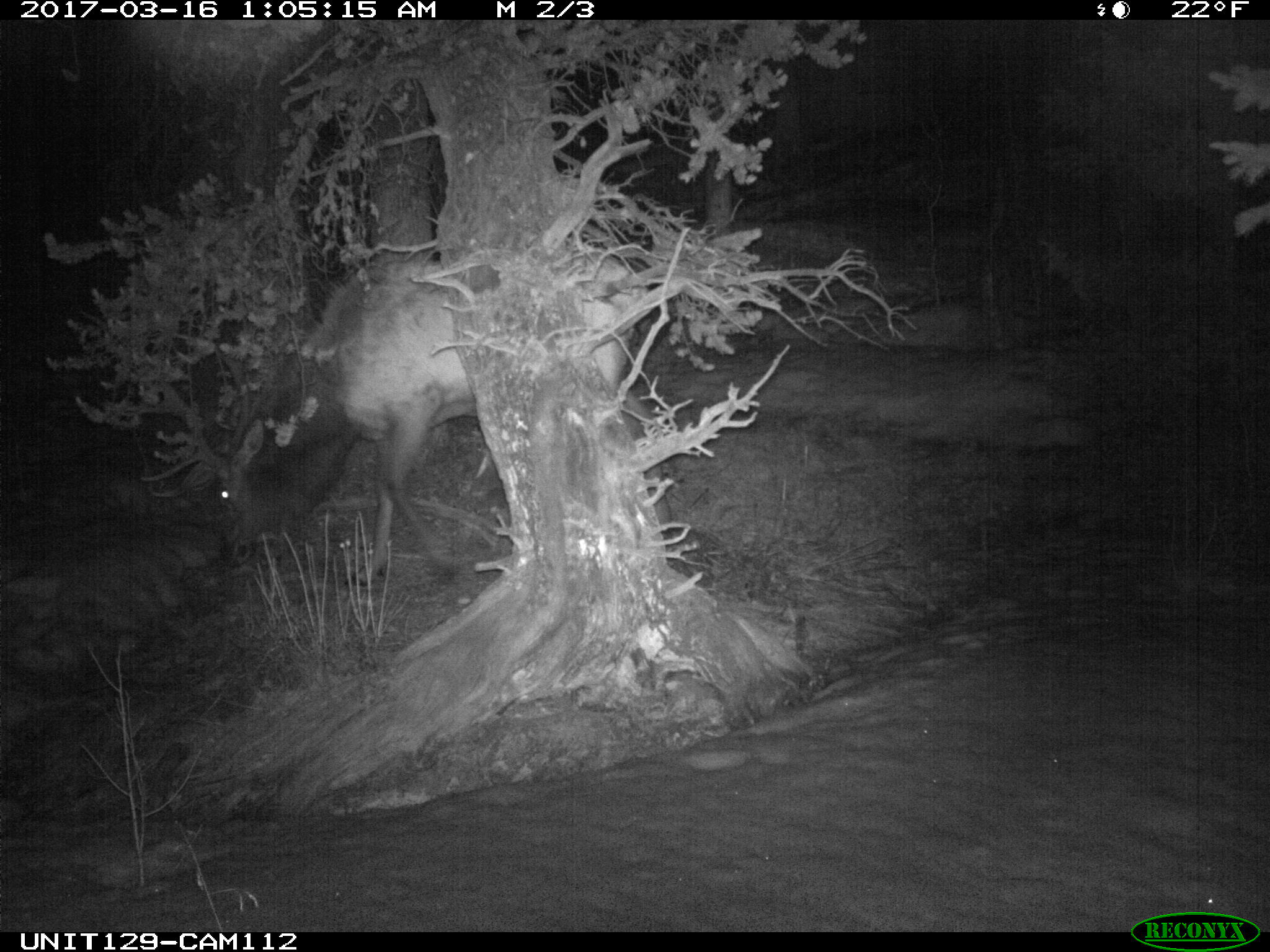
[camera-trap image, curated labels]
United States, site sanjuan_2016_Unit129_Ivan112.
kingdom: Animalia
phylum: Chordata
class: Mammalia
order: Artiodactyla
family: Cervidae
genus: Cervus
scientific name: Cervus elaphus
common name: red deer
Cervus elaphus (red deer).